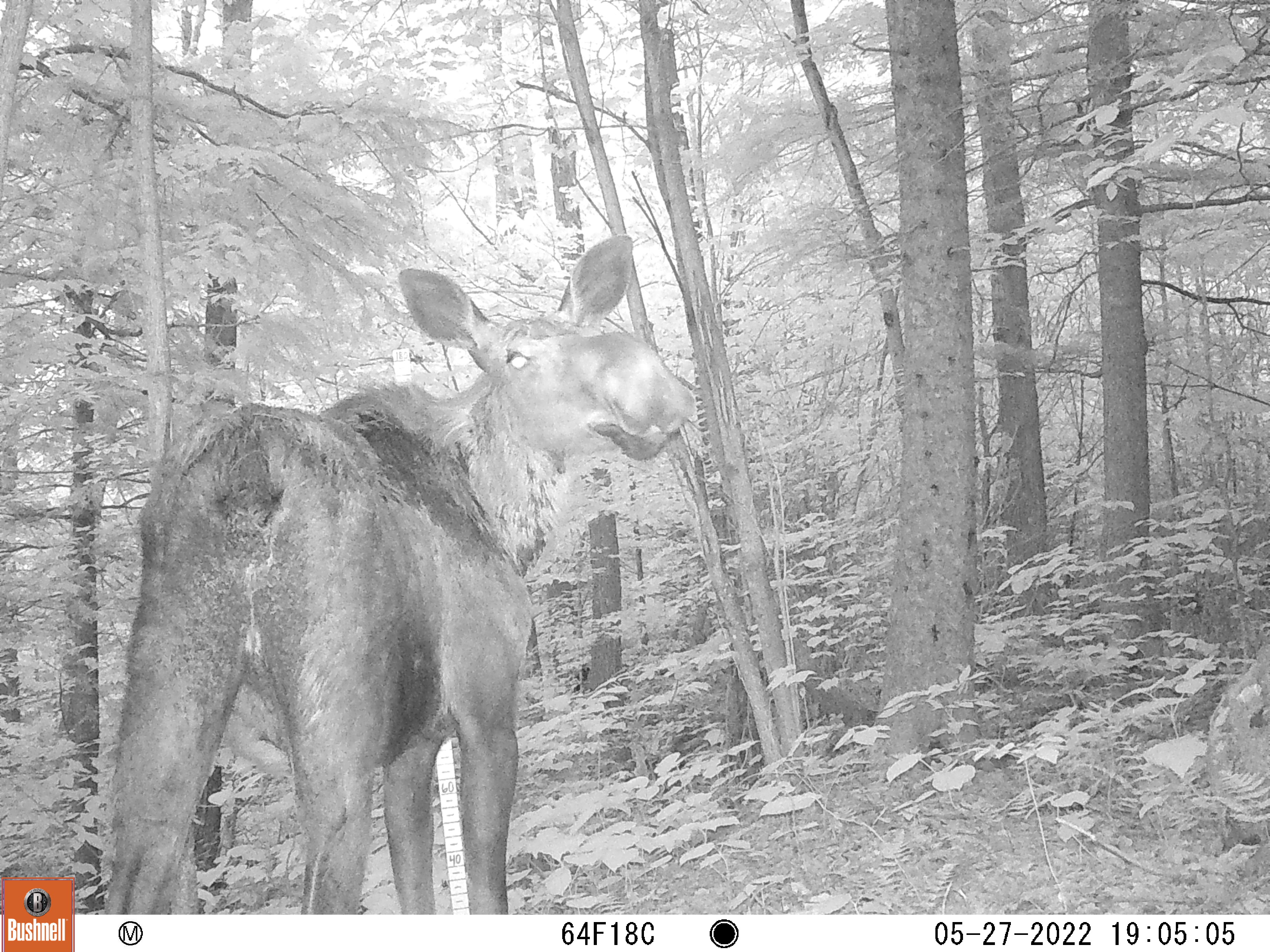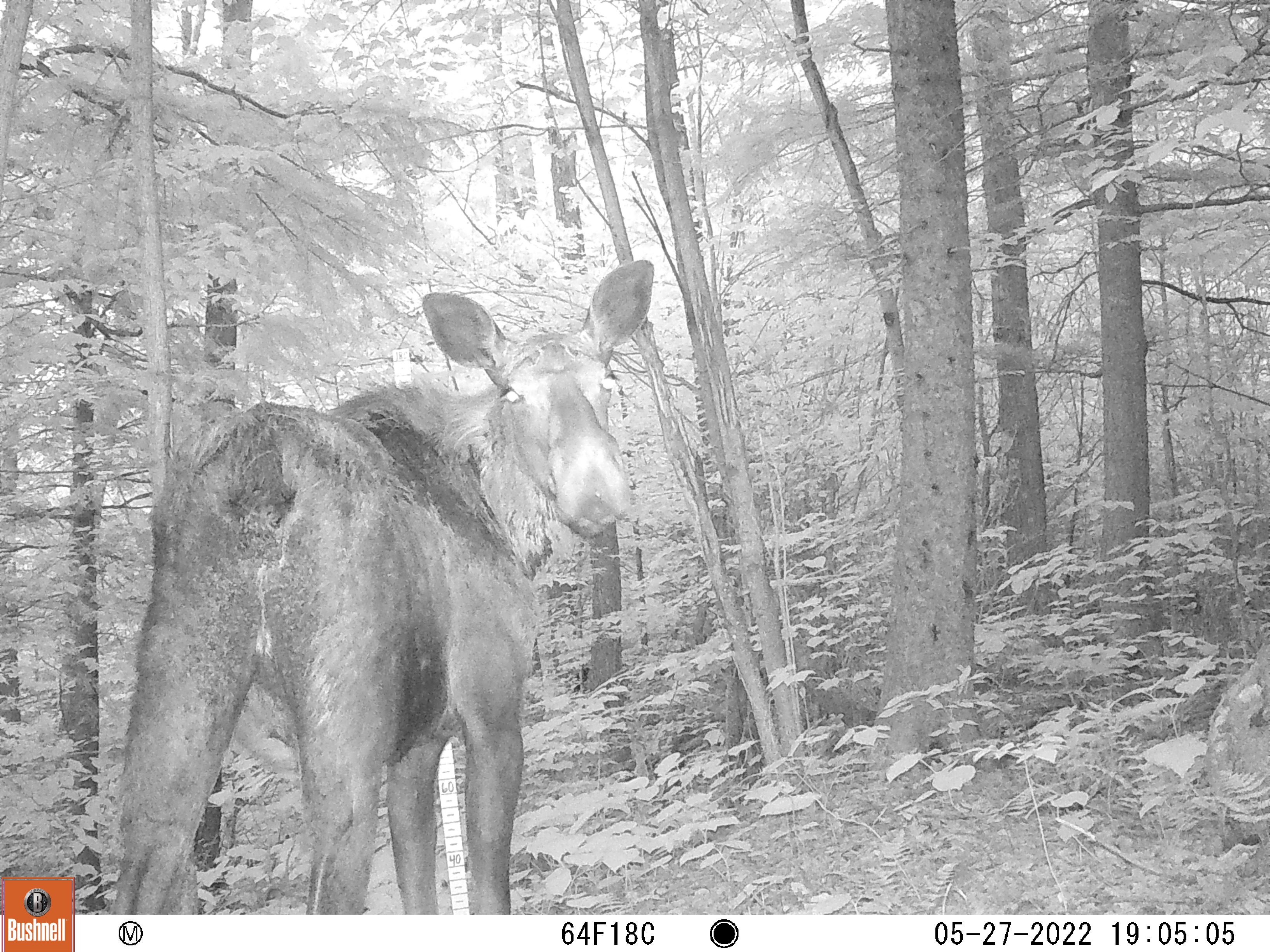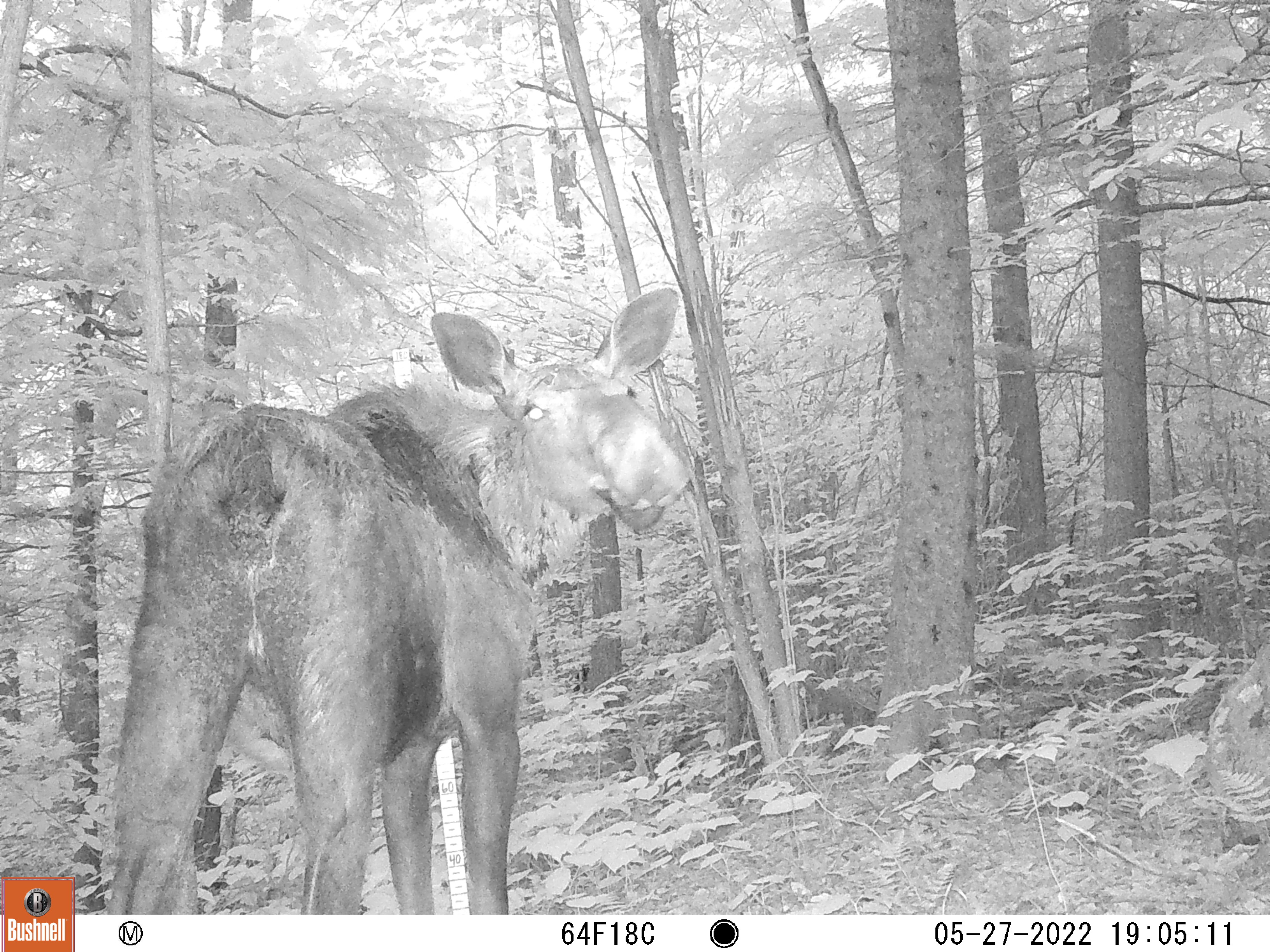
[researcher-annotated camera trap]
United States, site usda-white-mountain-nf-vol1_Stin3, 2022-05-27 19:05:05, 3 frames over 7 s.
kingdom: Animalia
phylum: Chordata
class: Mammalia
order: Artiodactyla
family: Cervidae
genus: Alces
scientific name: Alces alces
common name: moose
Moose (Alces alces).